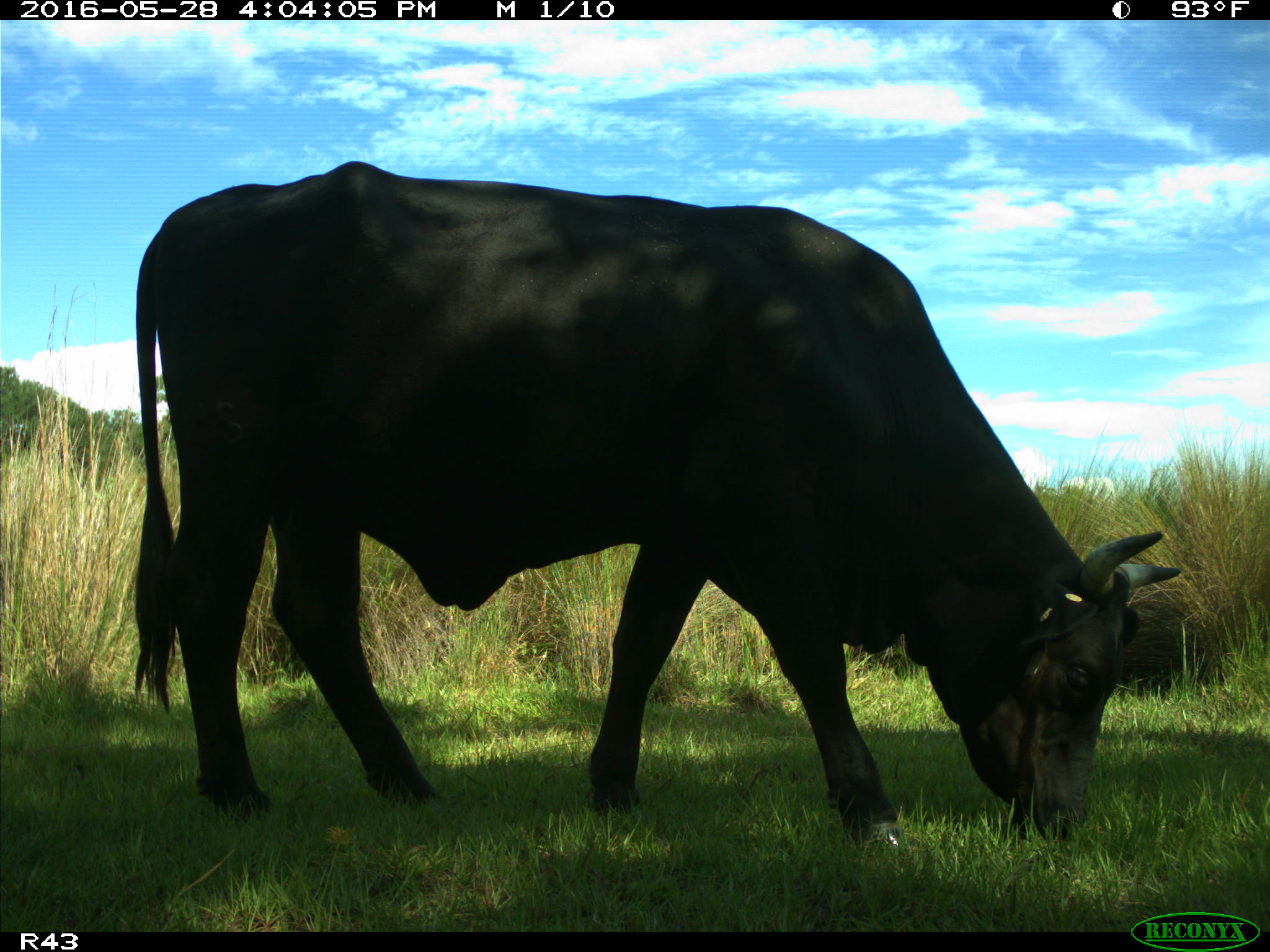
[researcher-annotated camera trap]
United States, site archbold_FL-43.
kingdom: Animalia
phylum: Chordata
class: Mammalia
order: Artiodactyla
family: Bovidae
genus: Bos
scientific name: Bos taurus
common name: domestic cow